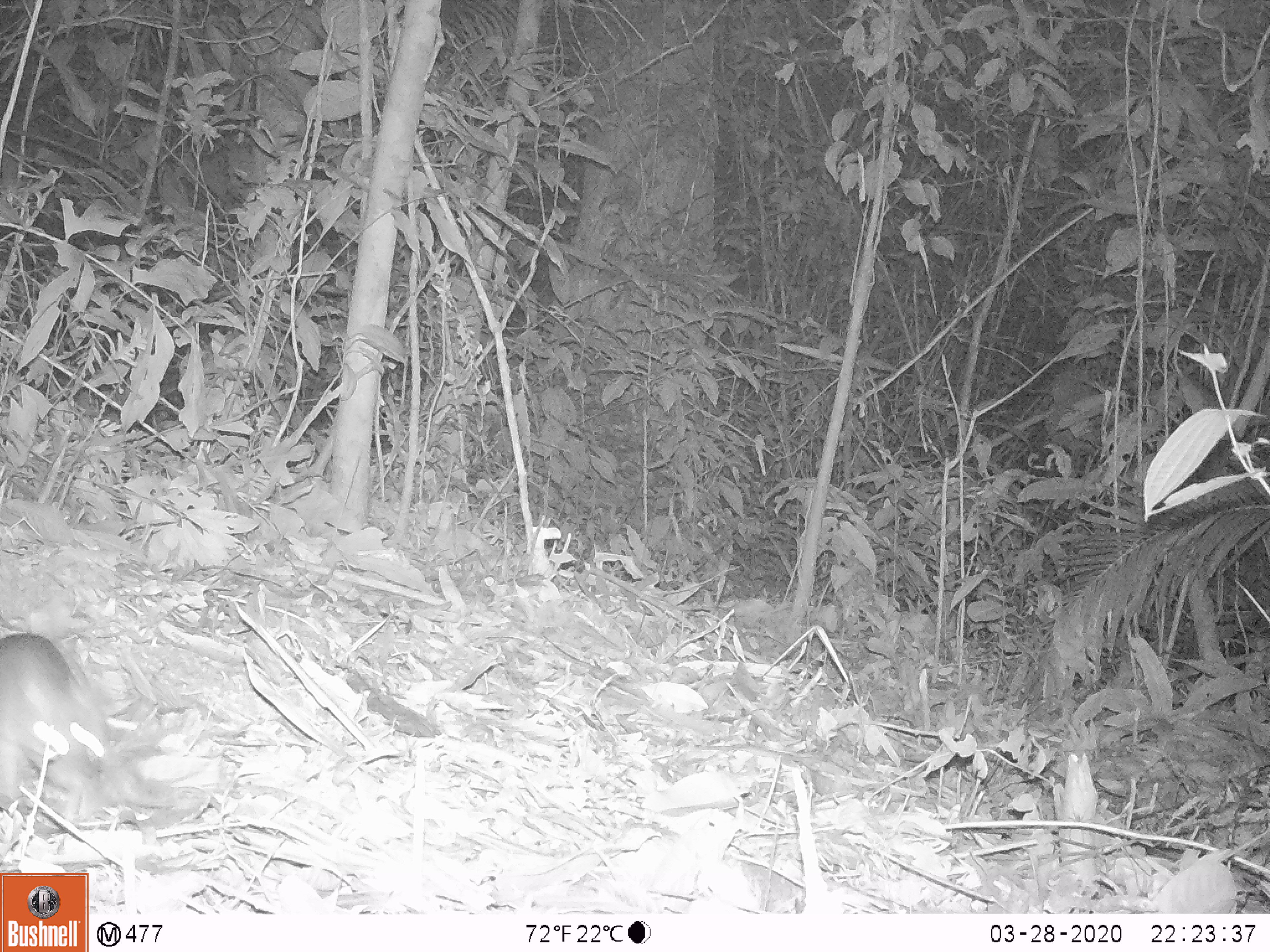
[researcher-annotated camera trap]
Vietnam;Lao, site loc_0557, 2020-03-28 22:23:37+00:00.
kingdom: Animalia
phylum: Chordata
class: Mammalia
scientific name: Mammalia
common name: mammal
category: unidentified small mammal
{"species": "unidentified small mammal (mammal) (Mammalia)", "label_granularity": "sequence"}